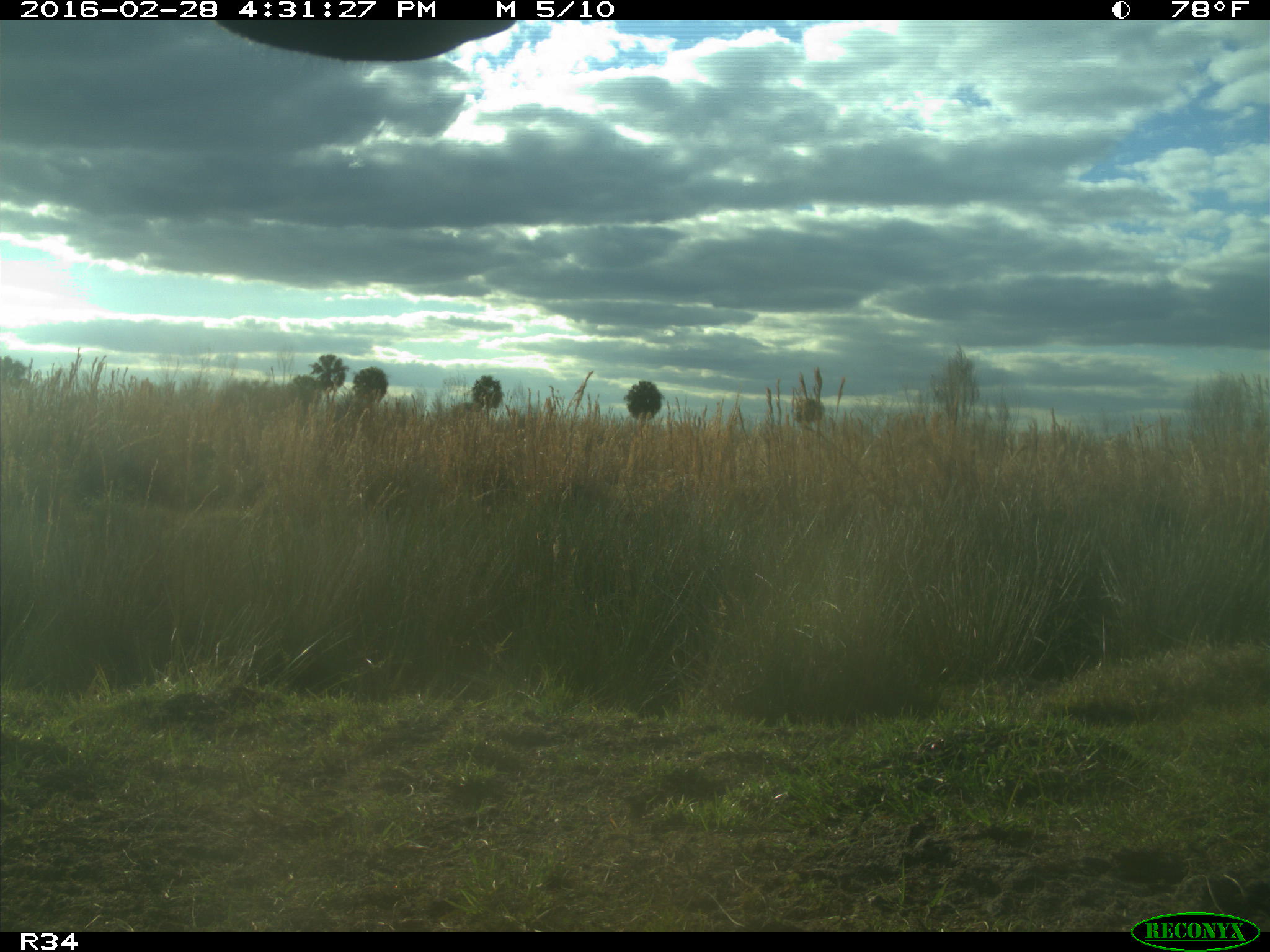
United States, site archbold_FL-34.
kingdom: Animalia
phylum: Chordata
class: Mammalia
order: Artiodactyla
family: Bovidae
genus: Bos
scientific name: Bos taurus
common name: domestic cow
Bos taurus (domestic cow).